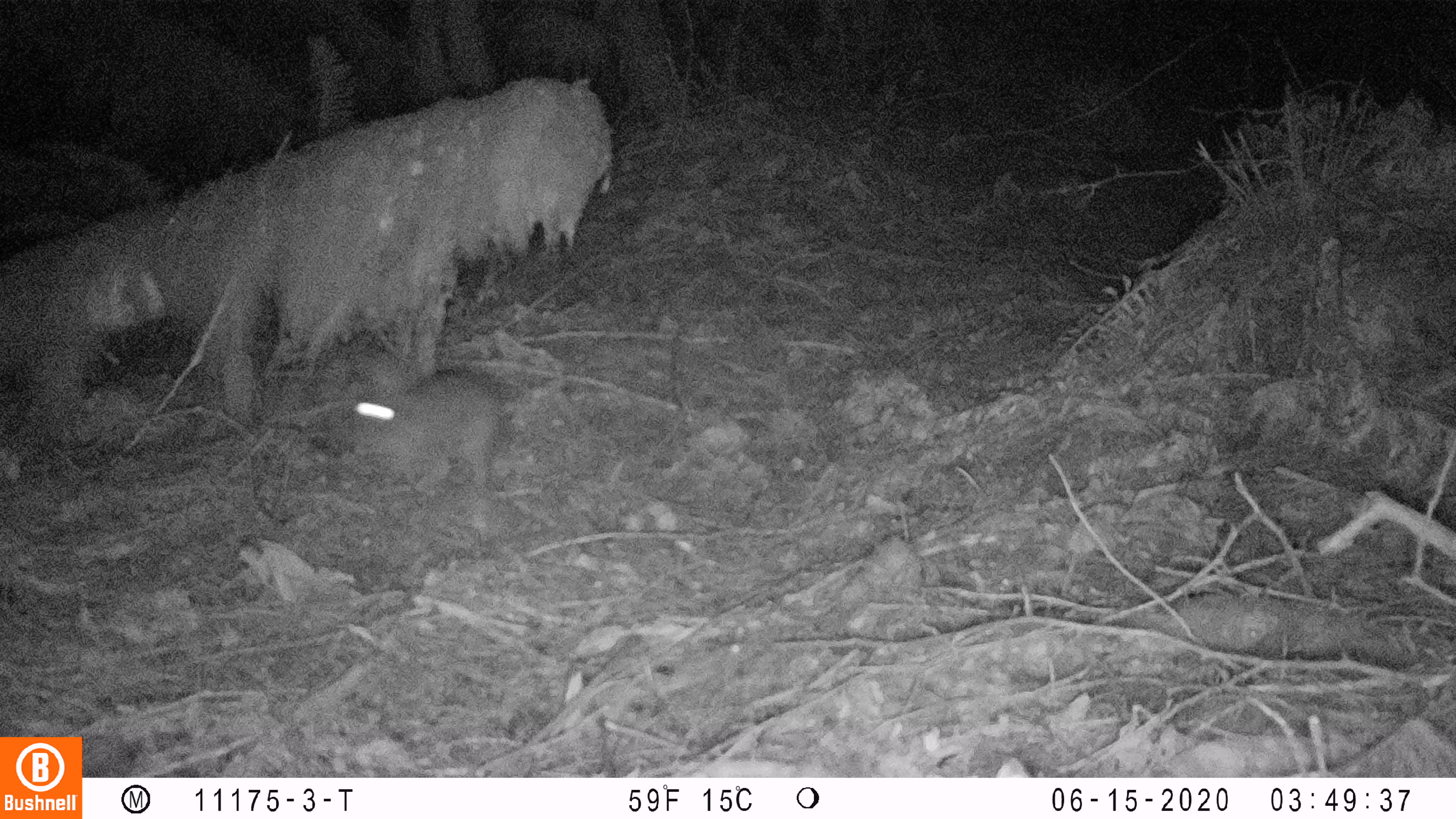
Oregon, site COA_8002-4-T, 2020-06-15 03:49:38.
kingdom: Animalia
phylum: Chordata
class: Mammalia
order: Lagomorpha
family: Leporidae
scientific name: Leporidae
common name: hares and rabbits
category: leporidae family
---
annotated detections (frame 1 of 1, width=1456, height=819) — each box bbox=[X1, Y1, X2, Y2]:
leporidae family: bbox=[351, 351, 509, 496]